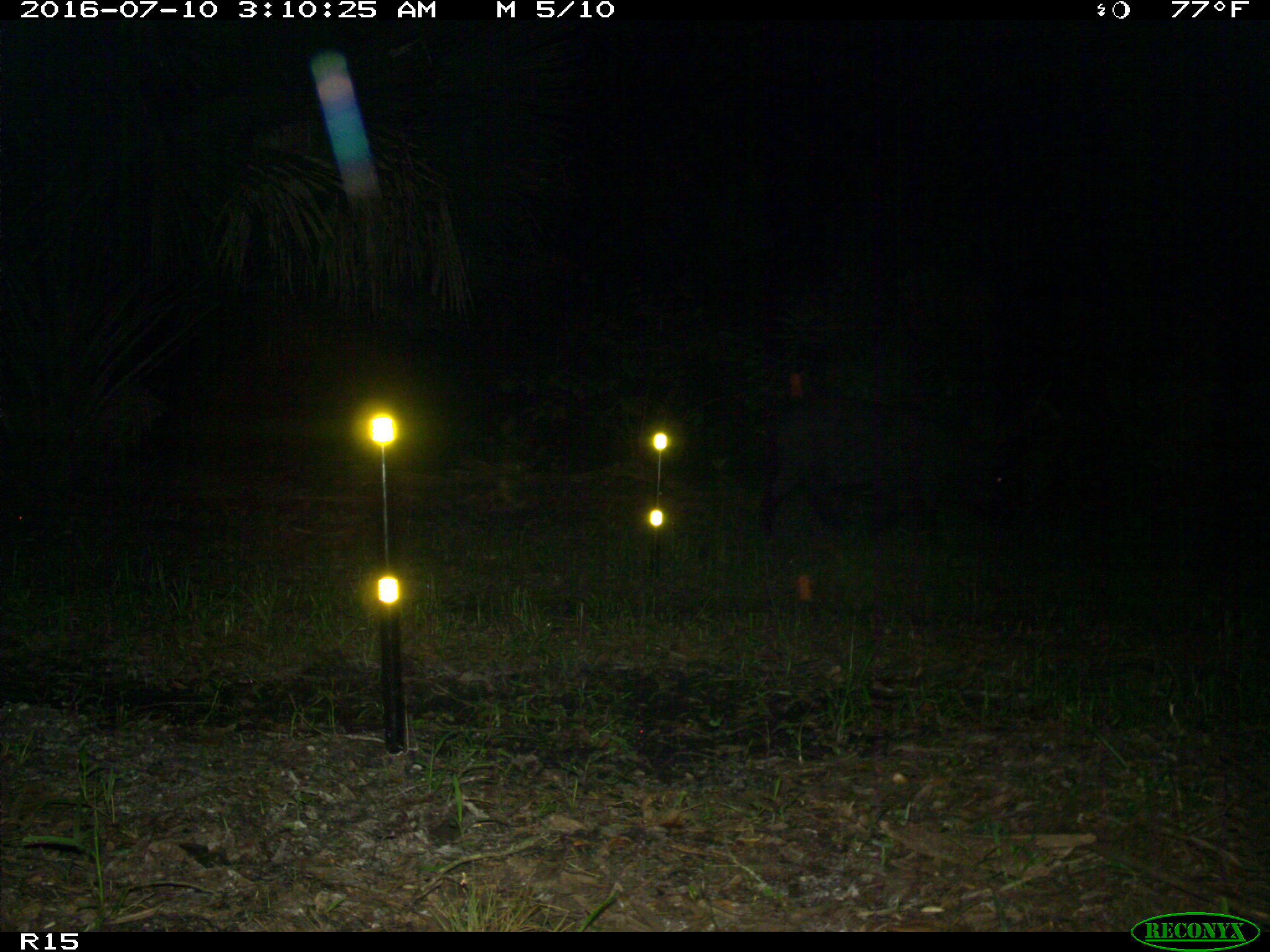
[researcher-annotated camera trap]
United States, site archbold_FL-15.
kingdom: Animalia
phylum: Chordata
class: Mammalia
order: Artiodactyla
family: Suidae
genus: Sus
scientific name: Sus scrofa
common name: wild boar